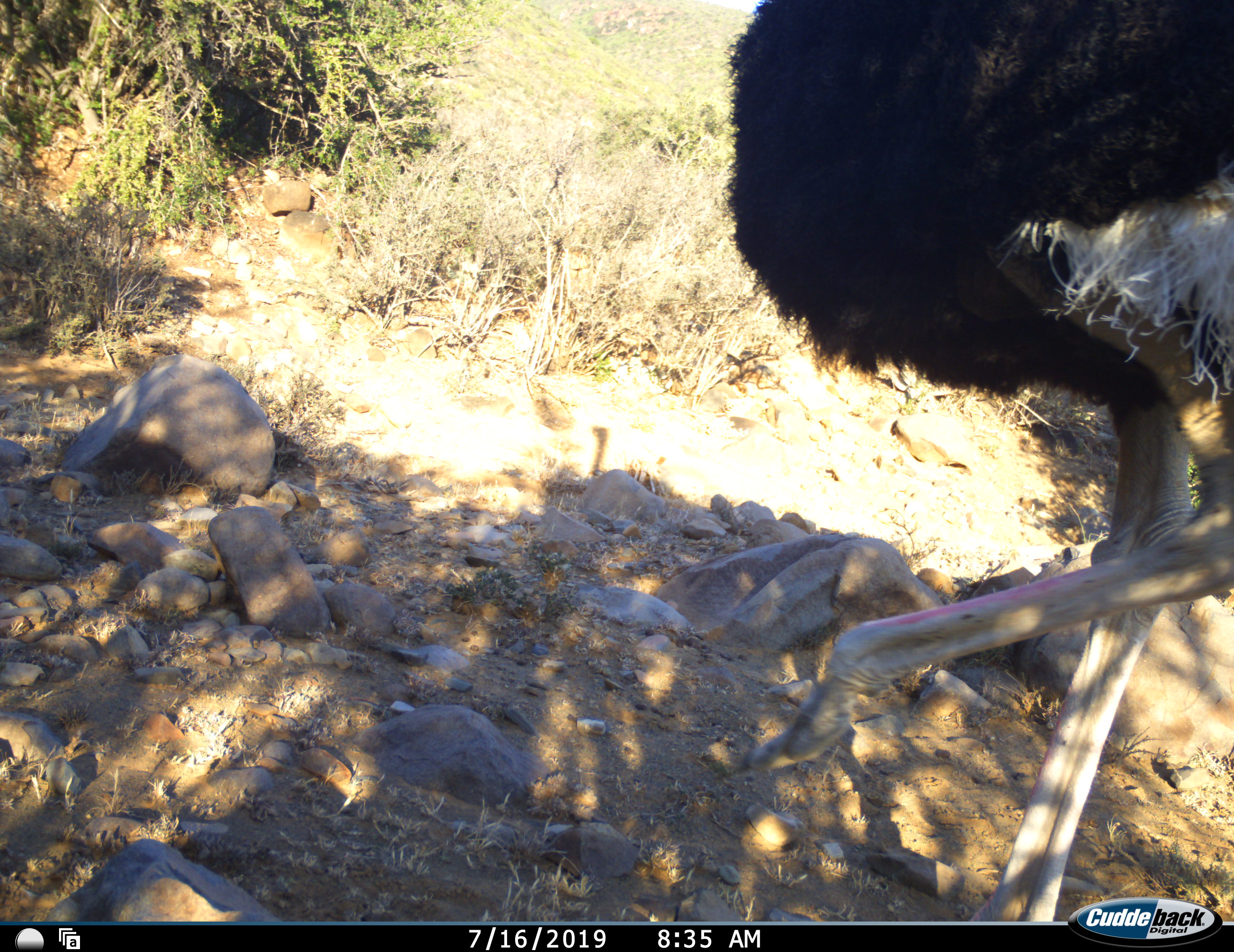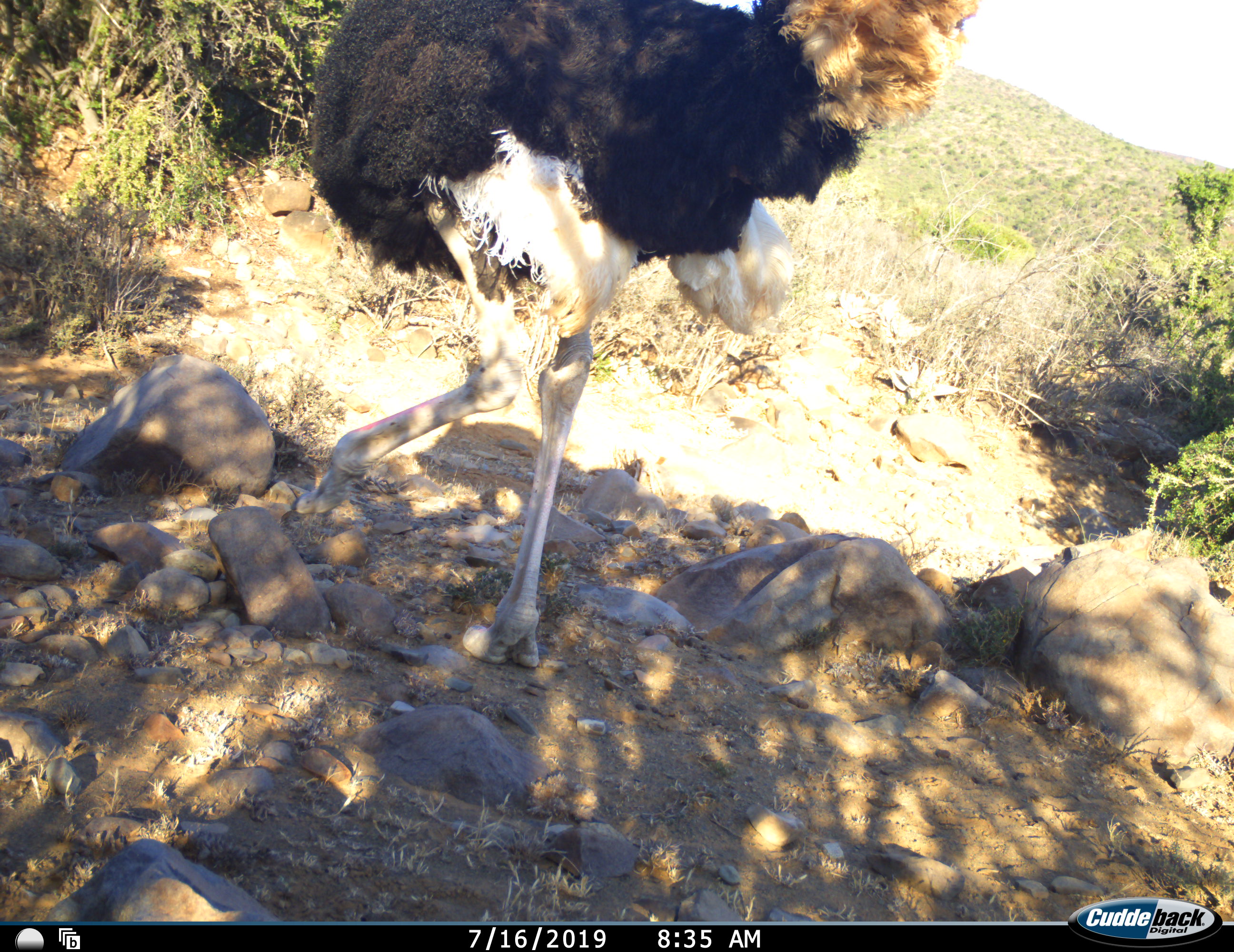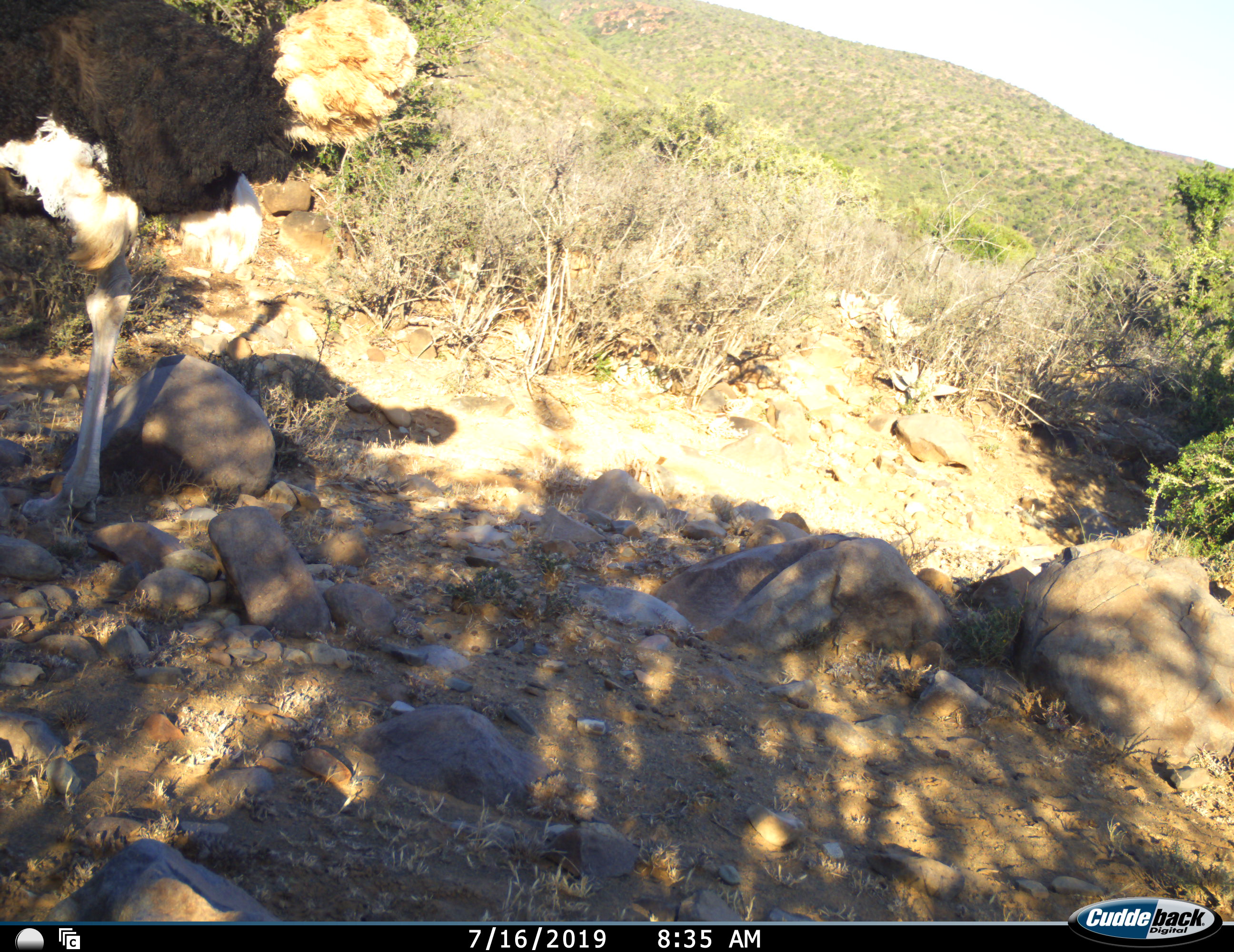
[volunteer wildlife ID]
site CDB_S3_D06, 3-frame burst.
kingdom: Animalia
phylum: Chordata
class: Aves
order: Struthioniformes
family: Struthionidae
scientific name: Struthionidae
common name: ostrich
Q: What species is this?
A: Ostrich (Struthionidae).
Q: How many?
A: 1.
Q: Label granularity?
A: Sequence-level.